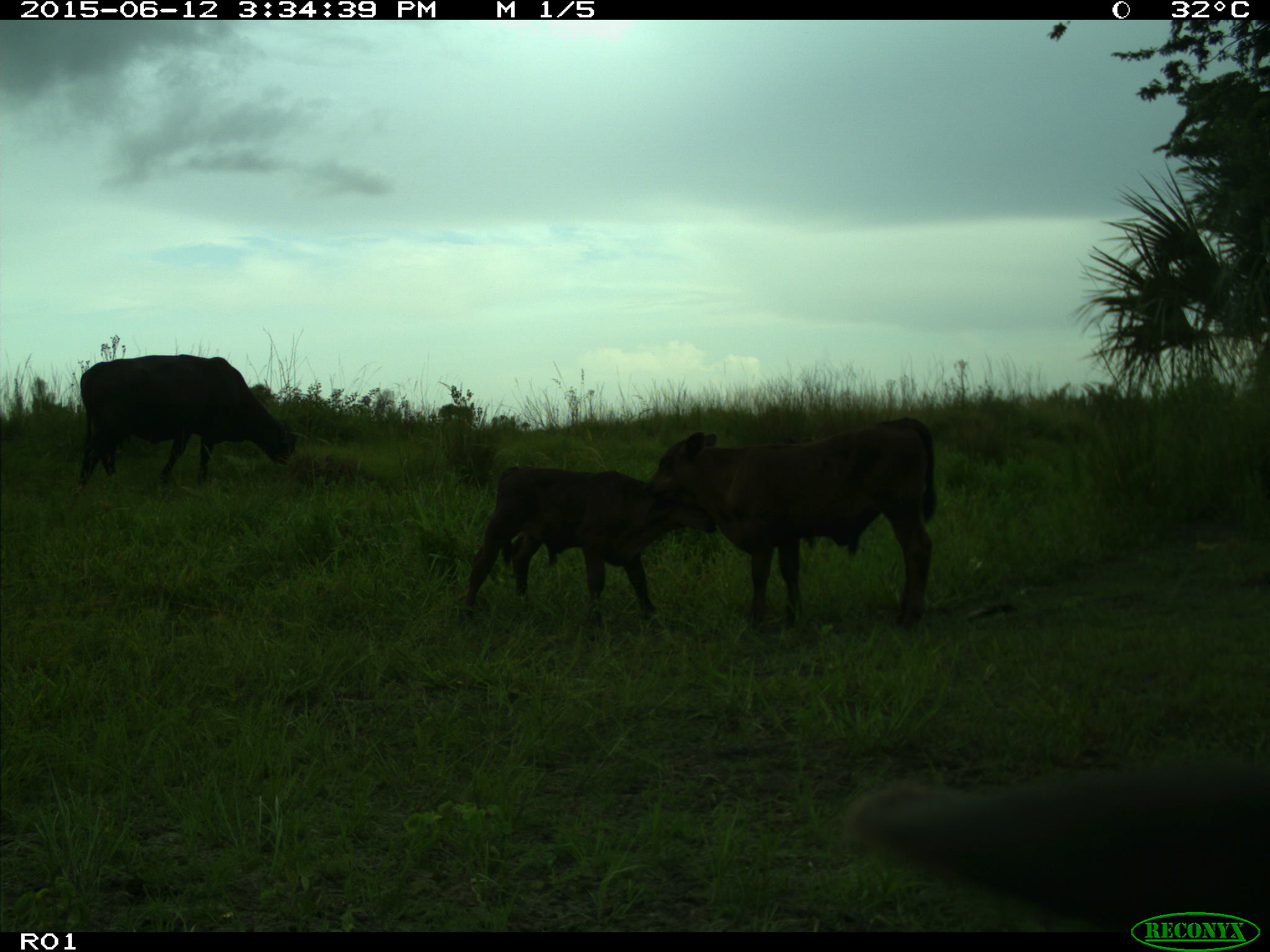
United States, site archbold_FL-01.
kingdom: Animalia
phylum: Chordata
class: Mammalia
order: Artiodactyla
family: Bovidae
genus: Bos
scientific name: Bos taurus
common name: domestic cow